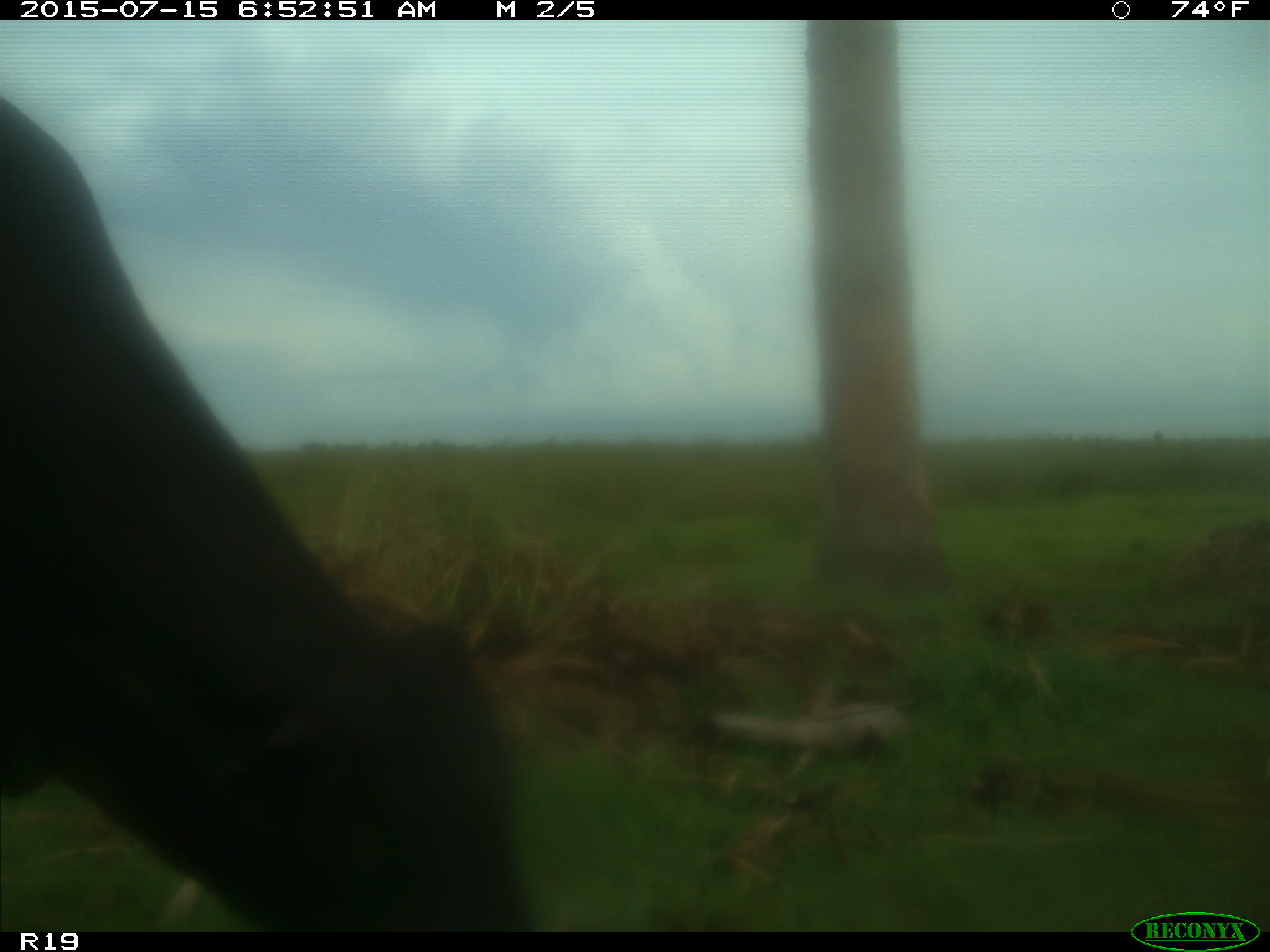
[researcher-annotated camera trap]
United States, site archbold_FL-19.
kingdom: Animalia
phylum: Chordata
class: Mammalia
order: Artiodactyla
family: Bovidae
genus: Bos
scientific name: Bos taurus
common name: domestic cow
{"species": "Bos taurus (domestic cow)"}